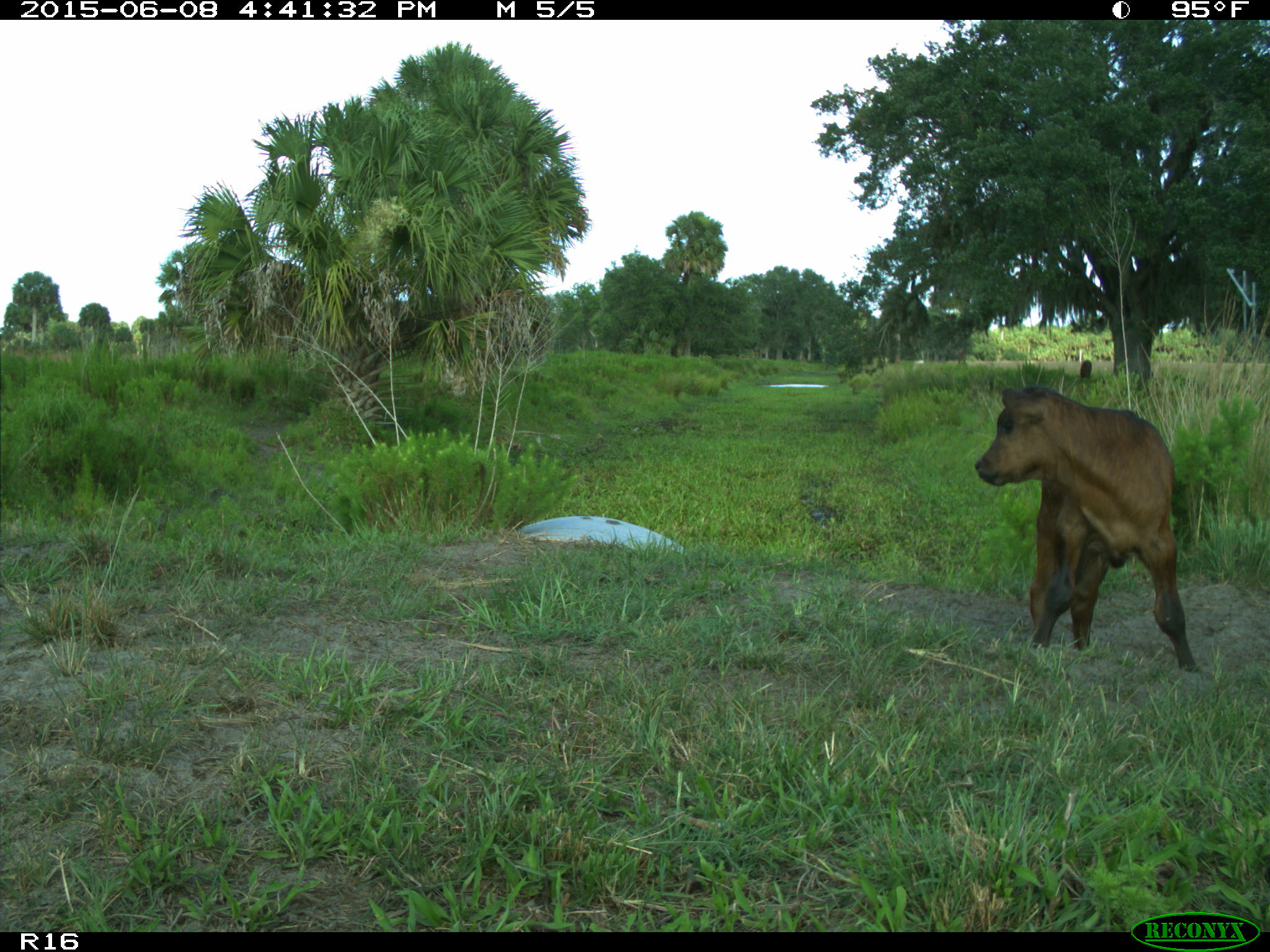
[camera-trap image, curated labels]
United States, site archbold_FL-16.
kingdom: Animalia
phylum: Chordata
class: Mammalia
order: Artiodactyla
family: Bovidae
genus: Bos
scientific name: Bos taurus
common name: domestic cow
Bos taurus (domestic cow).